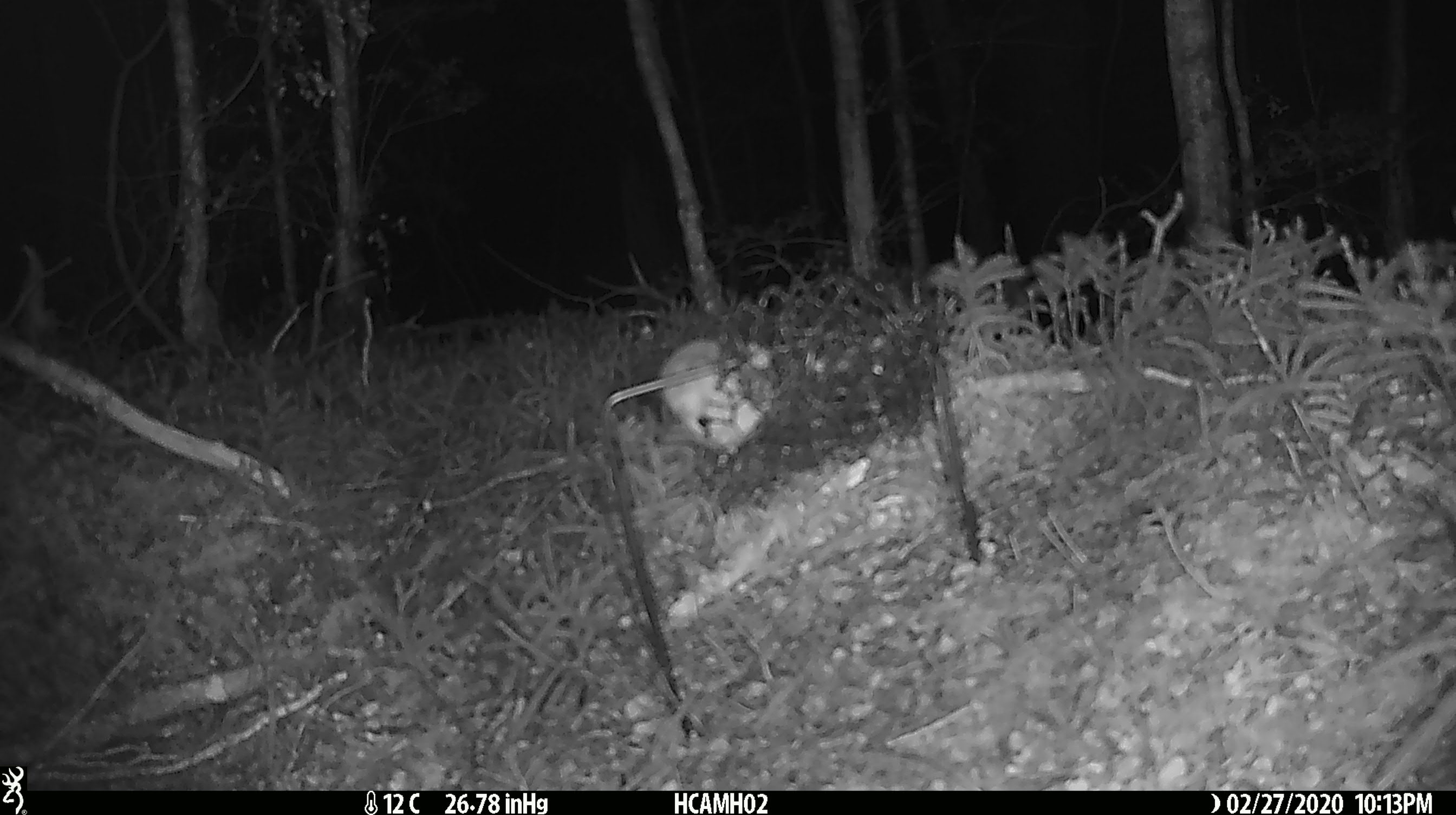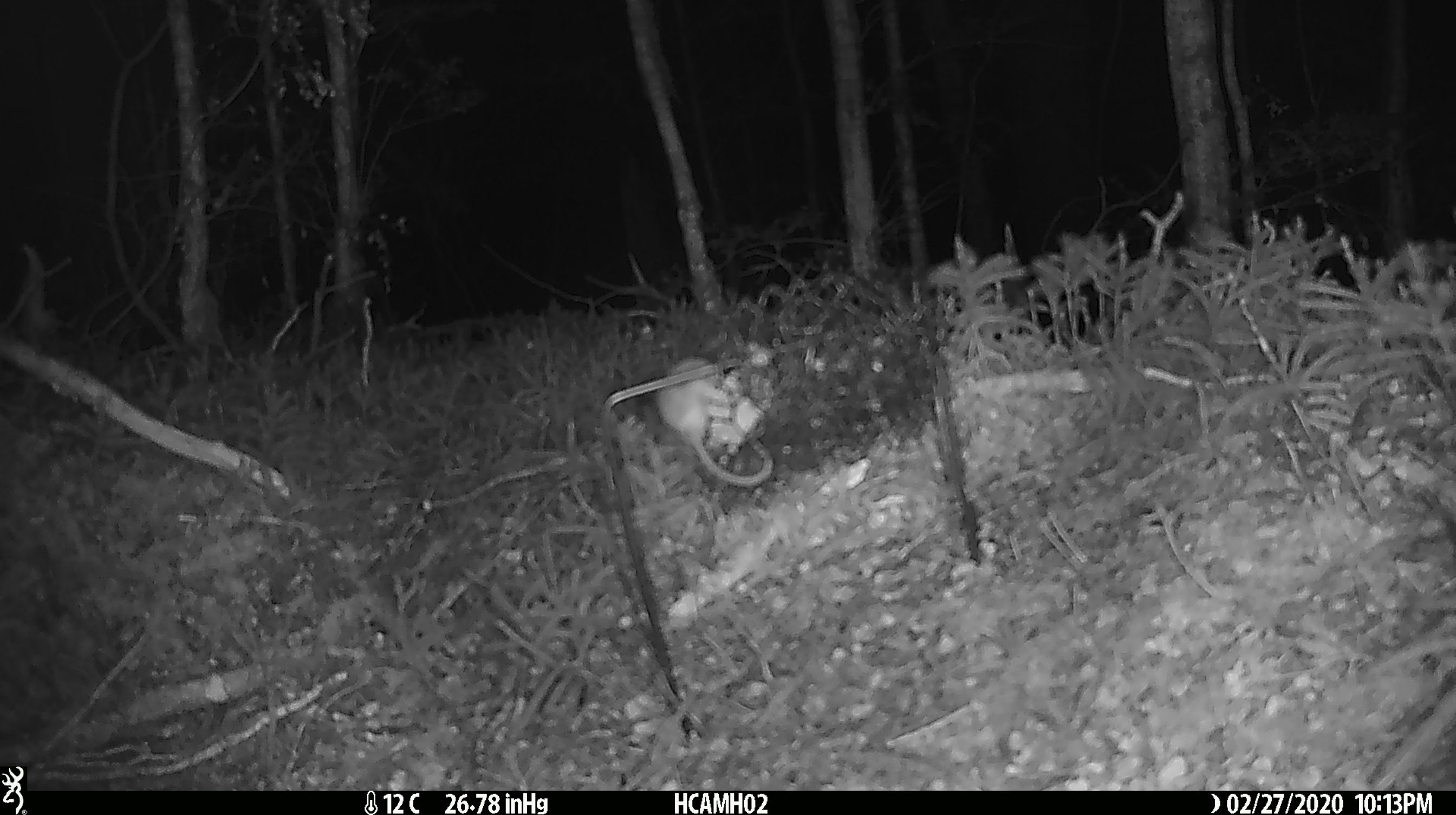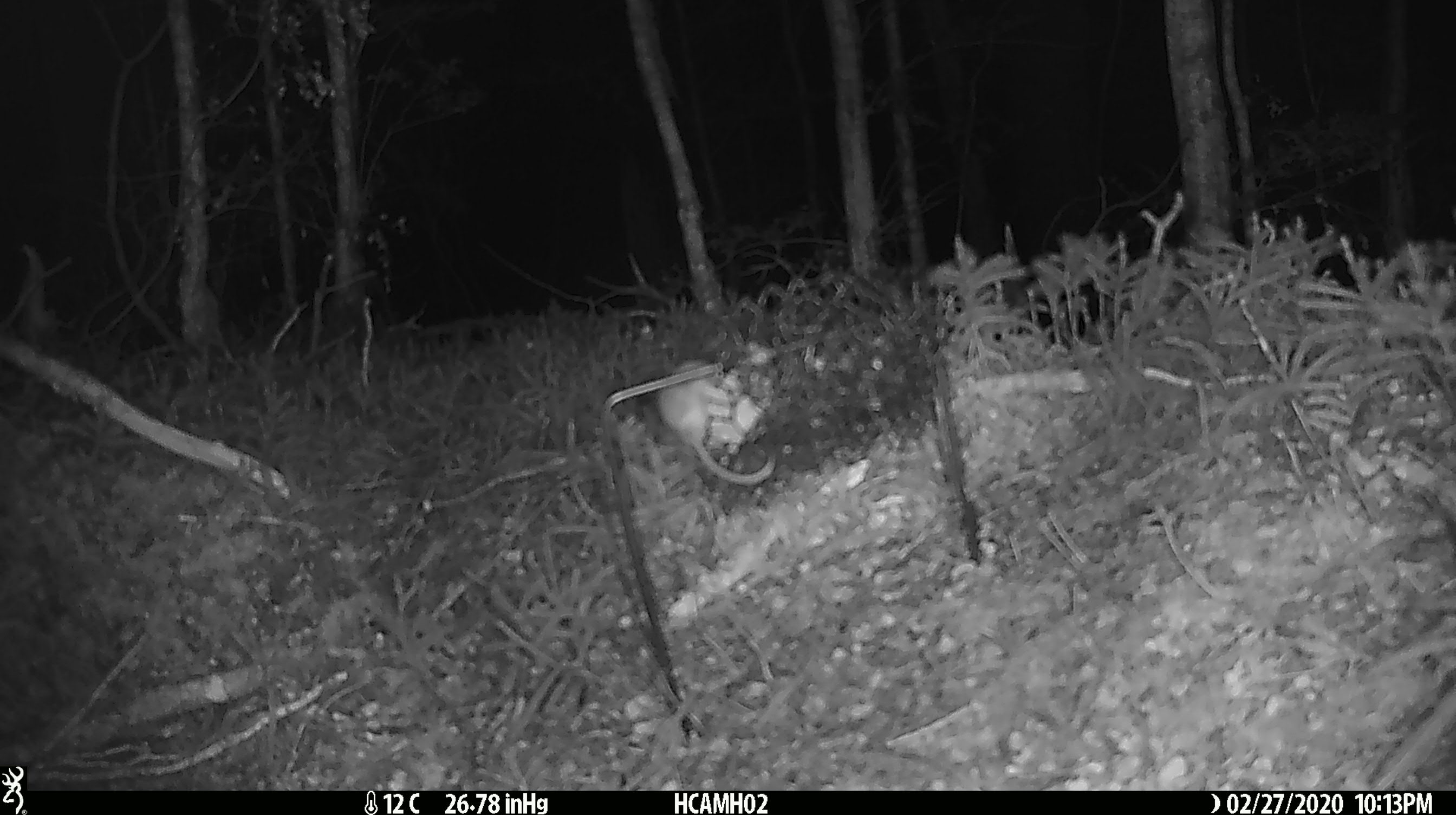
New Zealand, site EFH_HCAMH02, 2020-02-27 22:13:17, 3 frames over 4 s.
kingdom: Animalia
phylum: Chordata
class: Mammalia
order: Rodentia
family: Muridae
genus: Mus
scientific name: Mus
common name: mouse